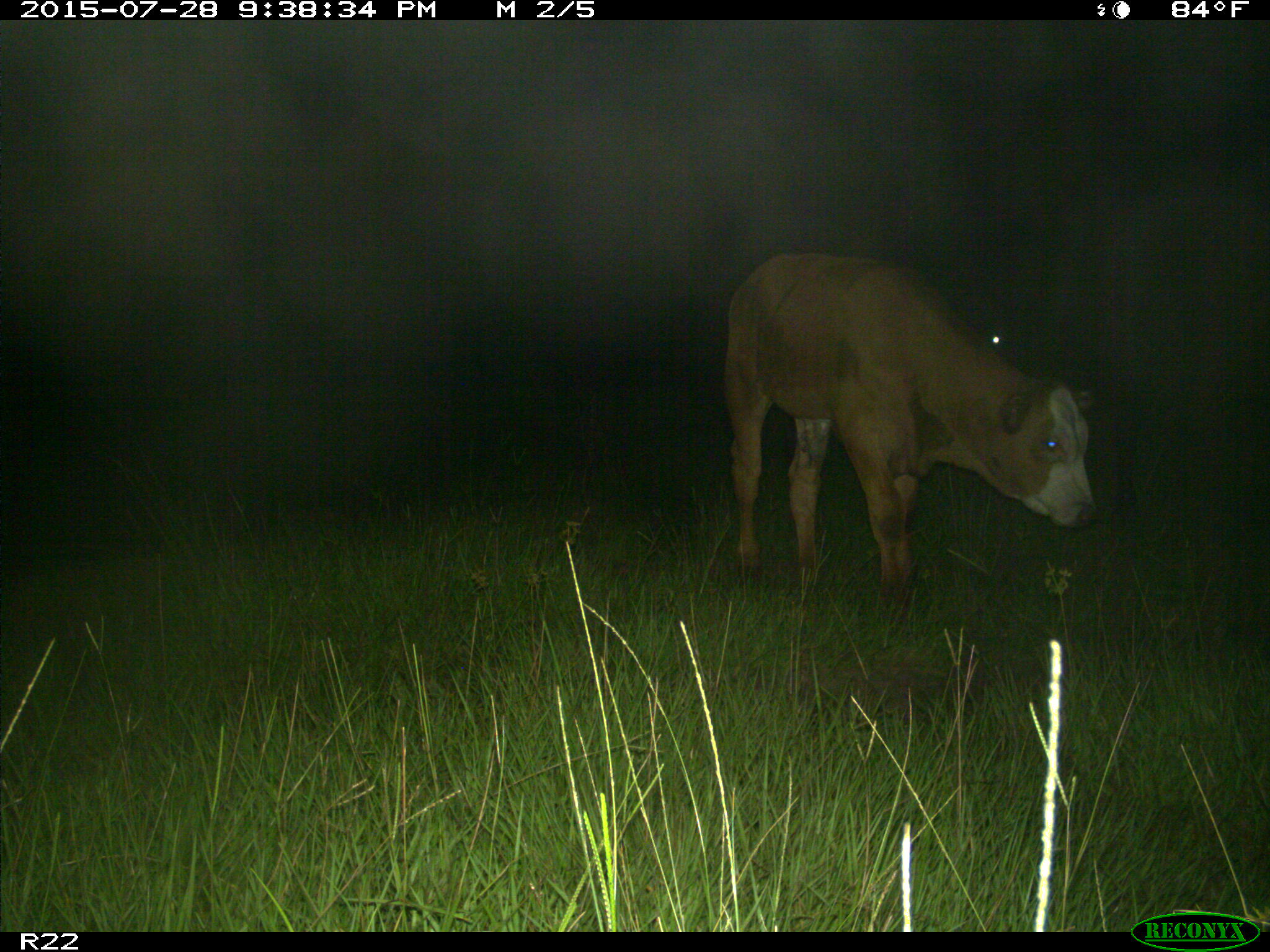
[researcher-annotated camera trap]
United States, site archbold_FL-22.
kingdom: Animalia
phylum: Chordata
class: Mammalia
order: Artiodactyla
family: Bovidae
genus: Bos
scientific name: Bos taurus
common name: domestic cow